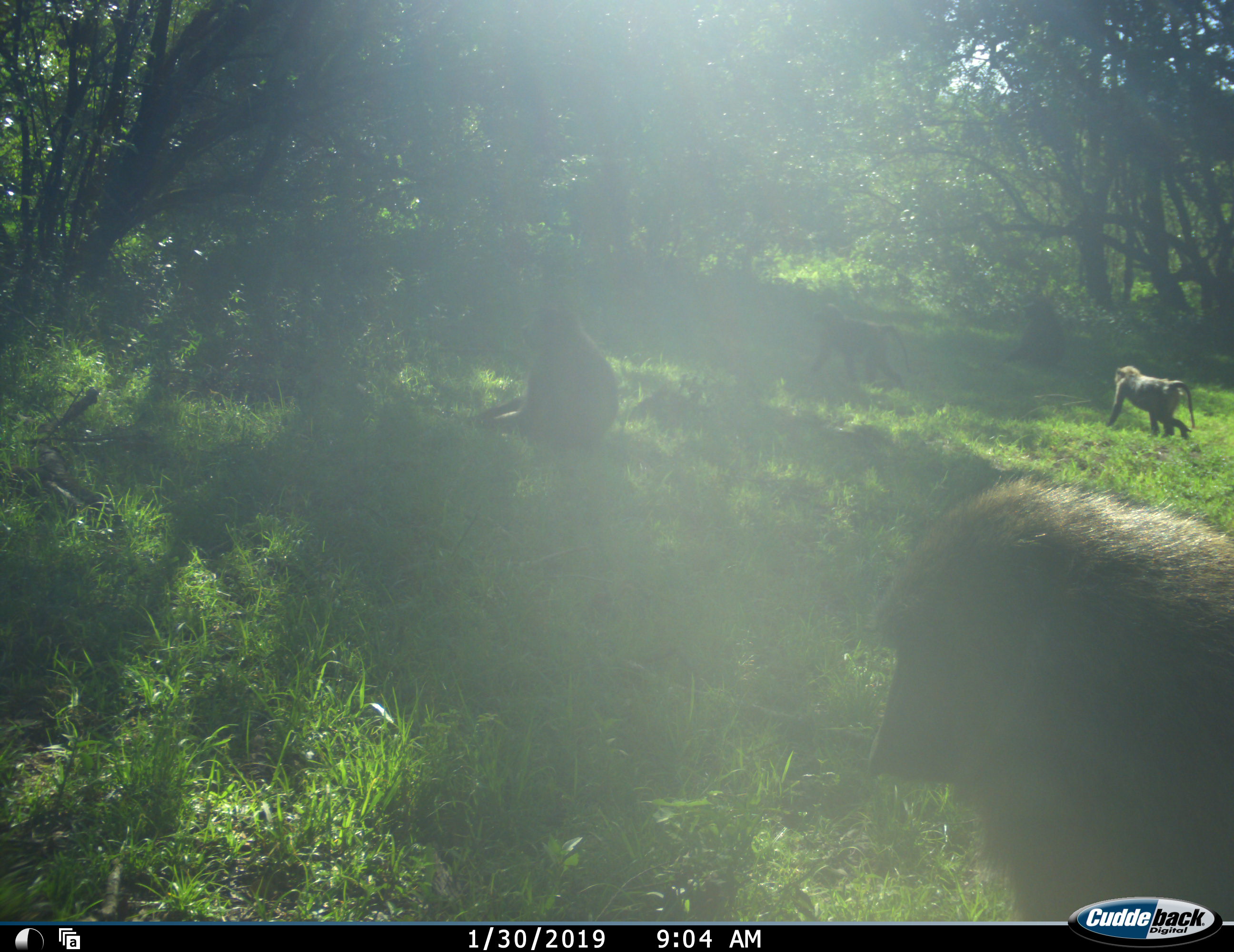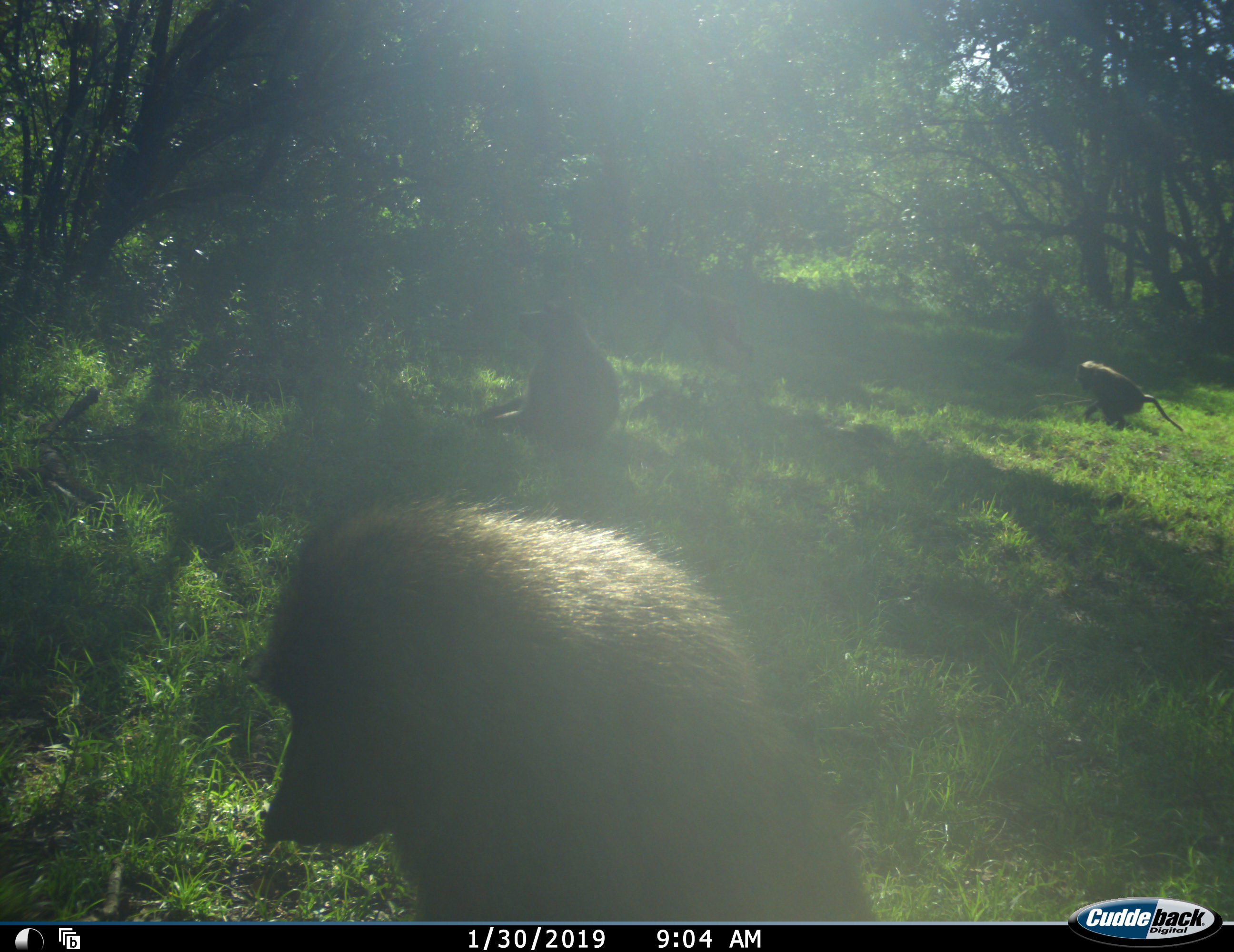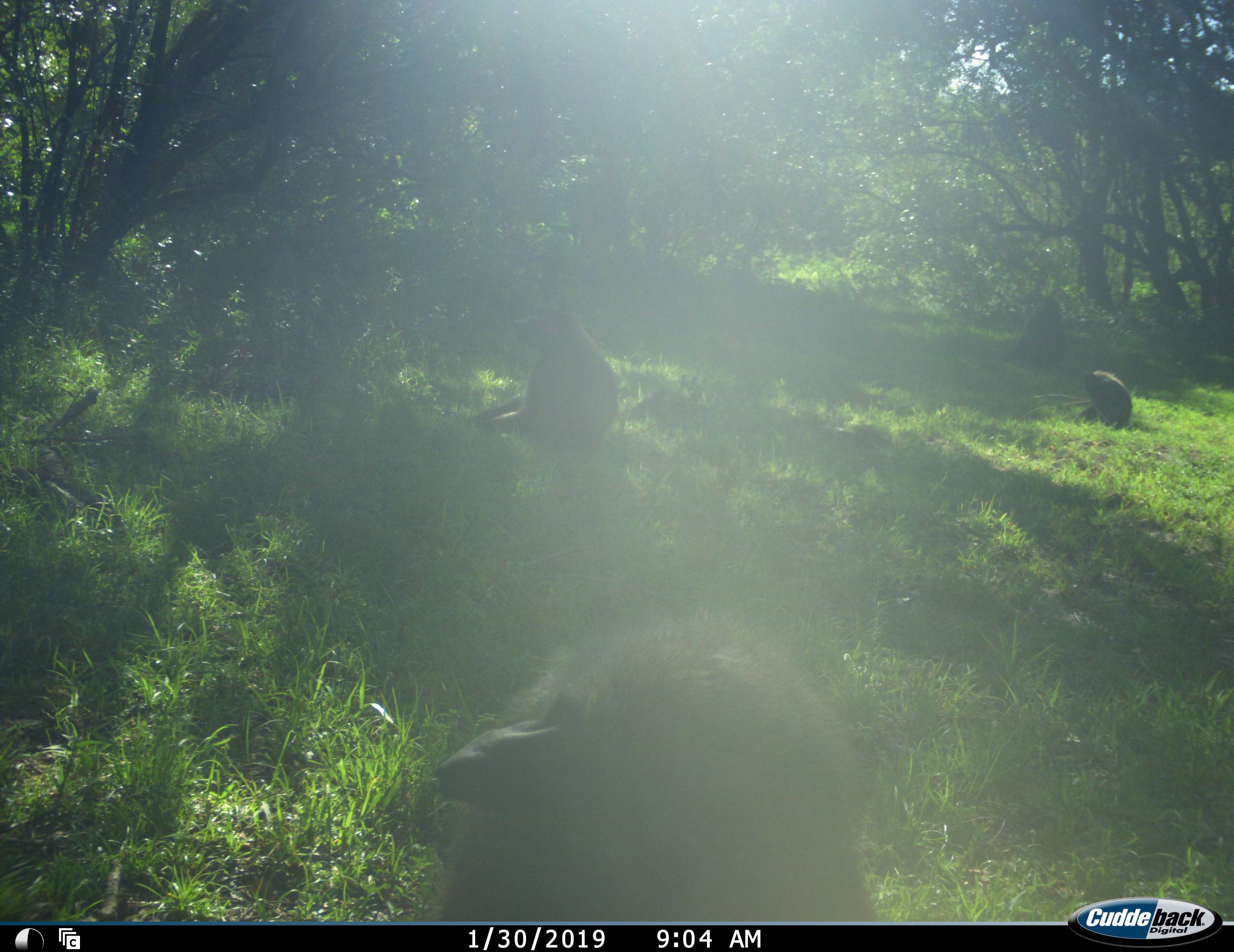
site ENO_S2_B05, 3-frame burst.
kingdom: Animalia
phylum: Chordata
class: Mammalia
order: Primates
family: Cercopithecidae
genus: Papio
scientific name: Papio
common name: baboon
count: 4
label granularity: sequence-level